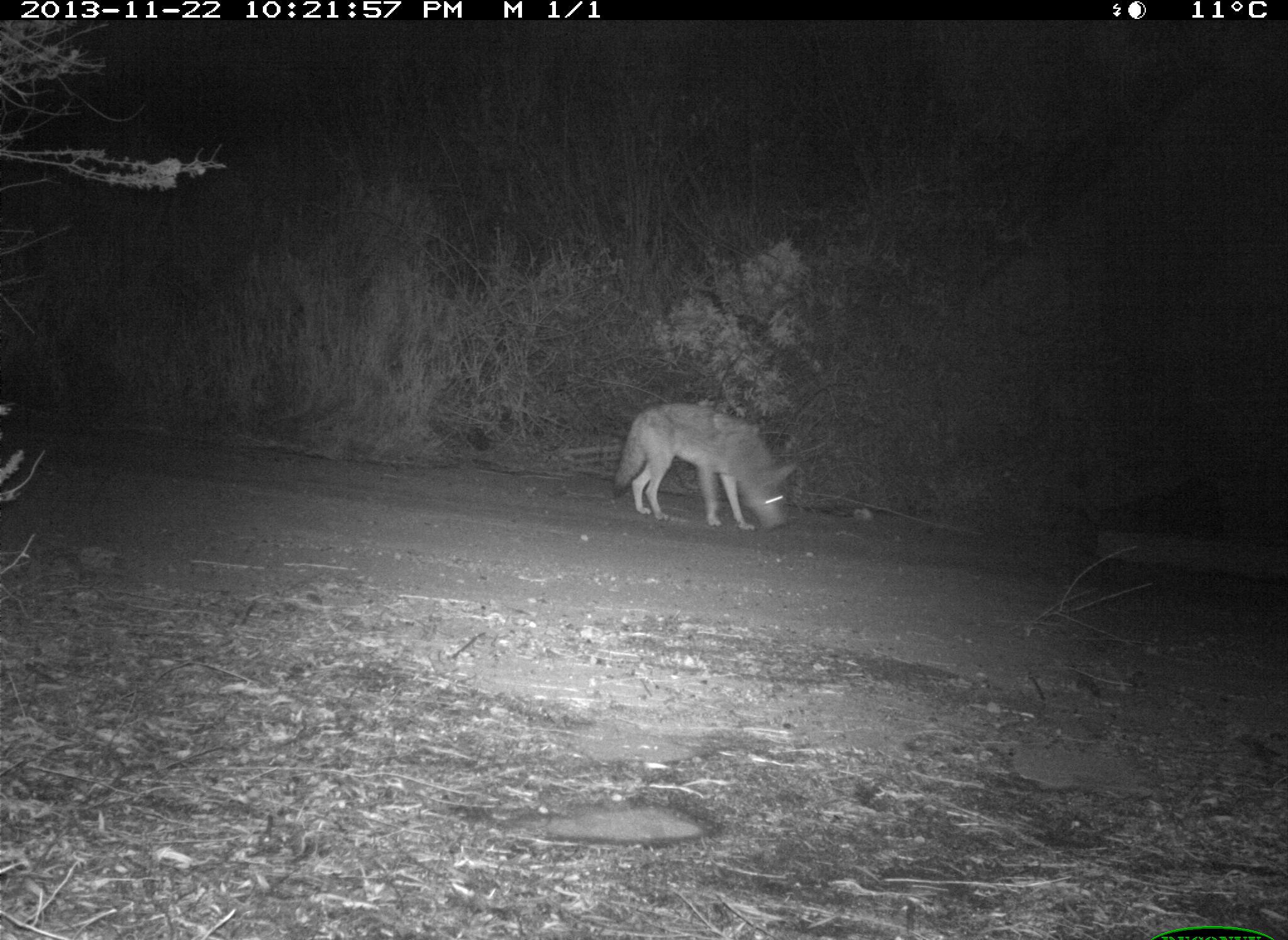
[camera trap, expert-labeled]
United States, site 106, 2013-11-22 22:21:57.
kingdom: Animalia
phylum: Chordata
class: Mammalia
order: Carnivora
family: Canidae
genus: Canis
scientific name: Canis latrans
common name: coyote